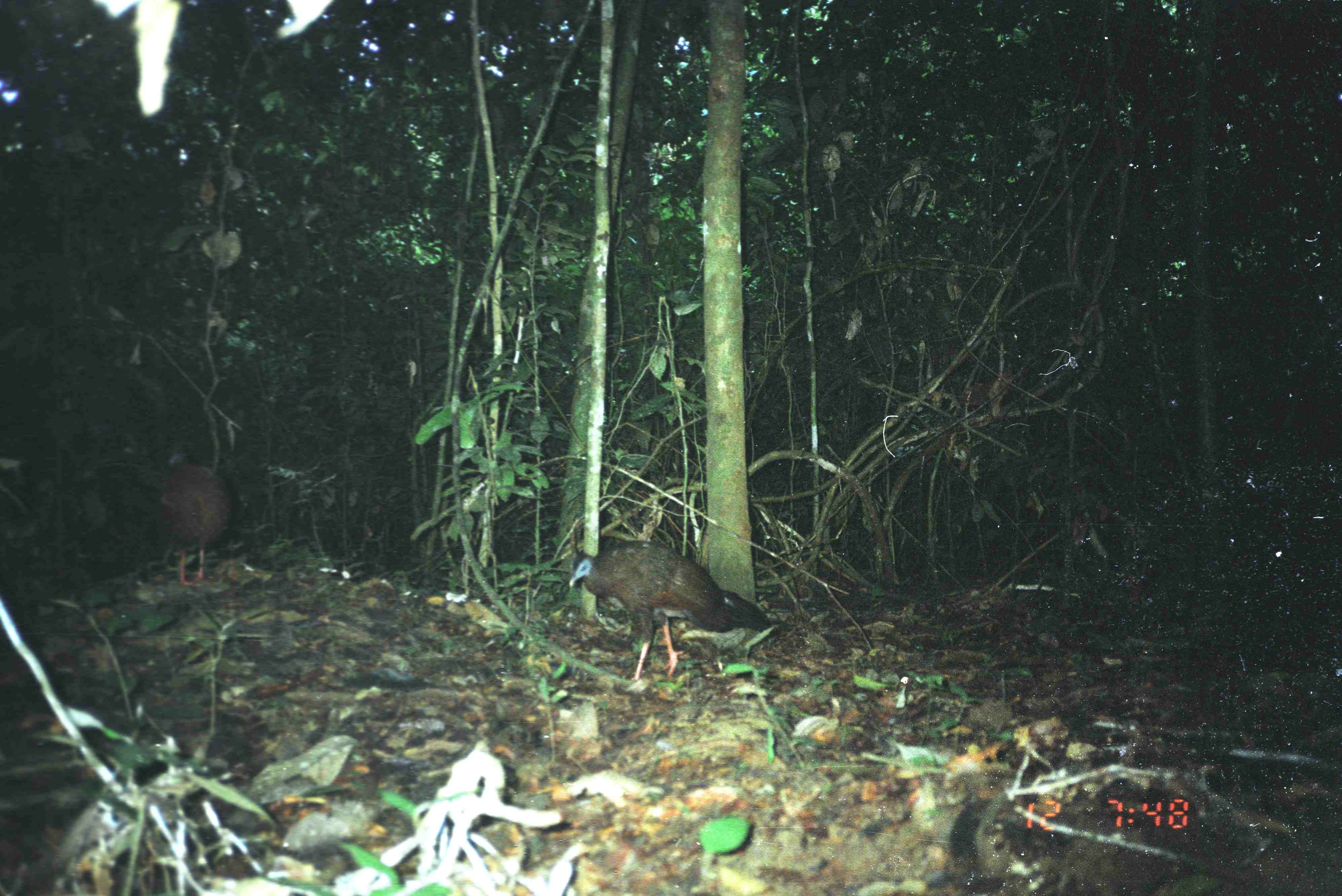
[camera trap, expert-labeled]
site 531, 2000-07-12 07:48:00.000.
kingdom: Animalia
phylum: Chordata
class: Aves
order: Galliformes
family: Phasianidae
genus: Argusianus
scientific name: Argusianus argus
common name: great argus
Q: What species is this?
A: Argusianus argus (great argus).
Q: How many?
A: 2.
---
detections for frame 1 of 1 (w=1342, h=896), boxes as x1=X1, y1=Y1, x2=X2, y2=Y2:
argusianus argus: x1=567, y1=539, x2=771, y2=680; x1=159, y1=463, x2=228, y2=587